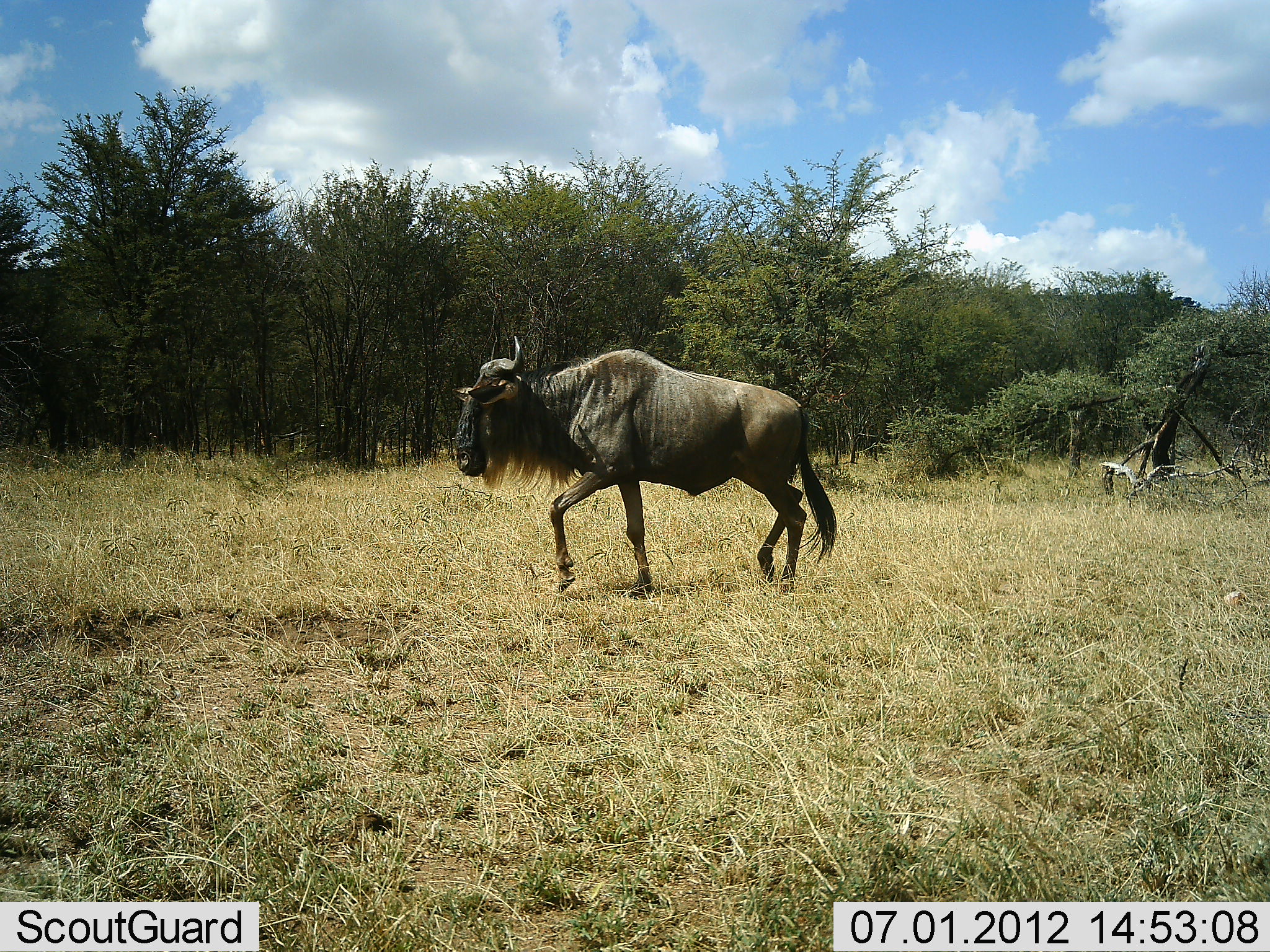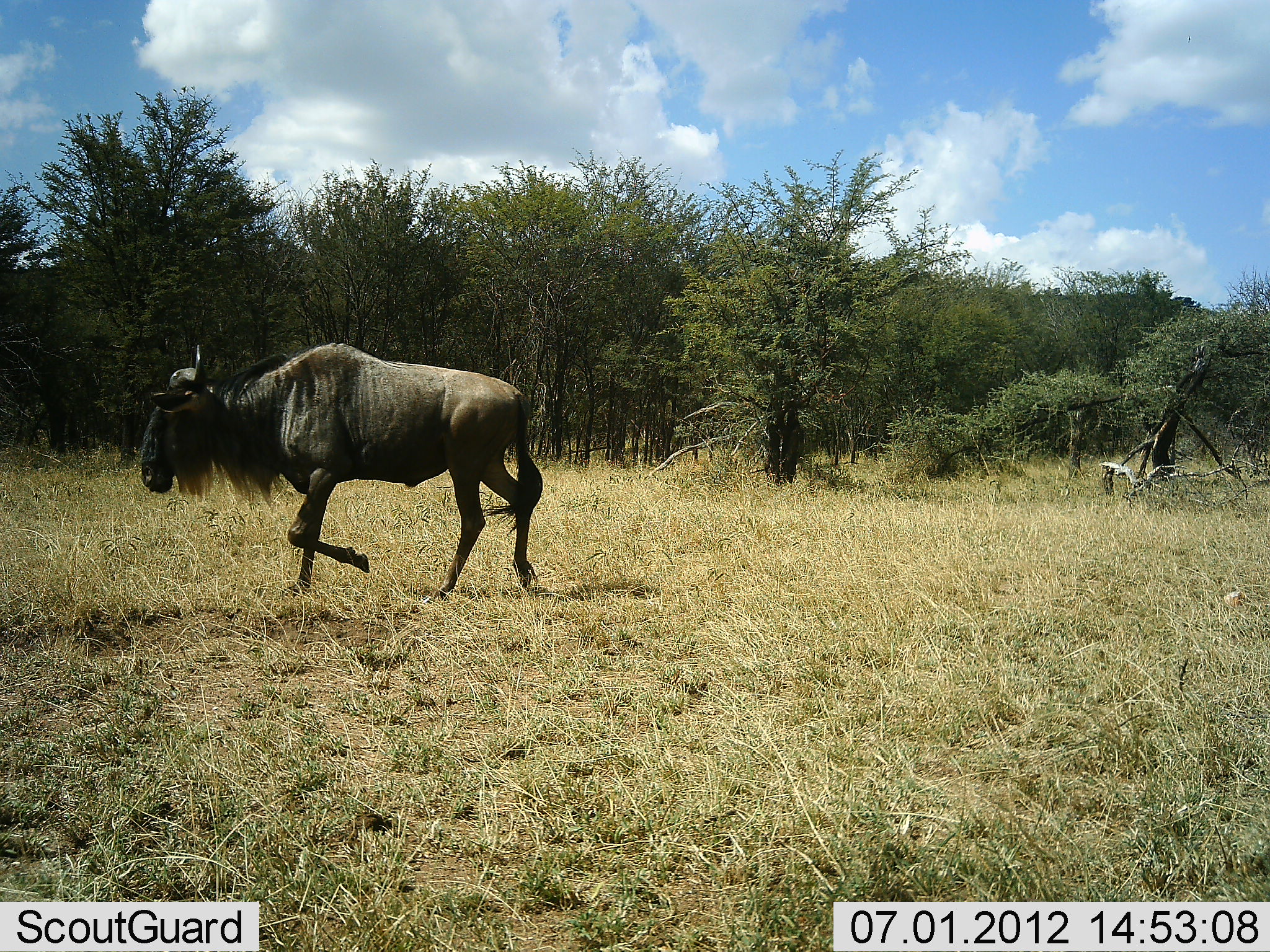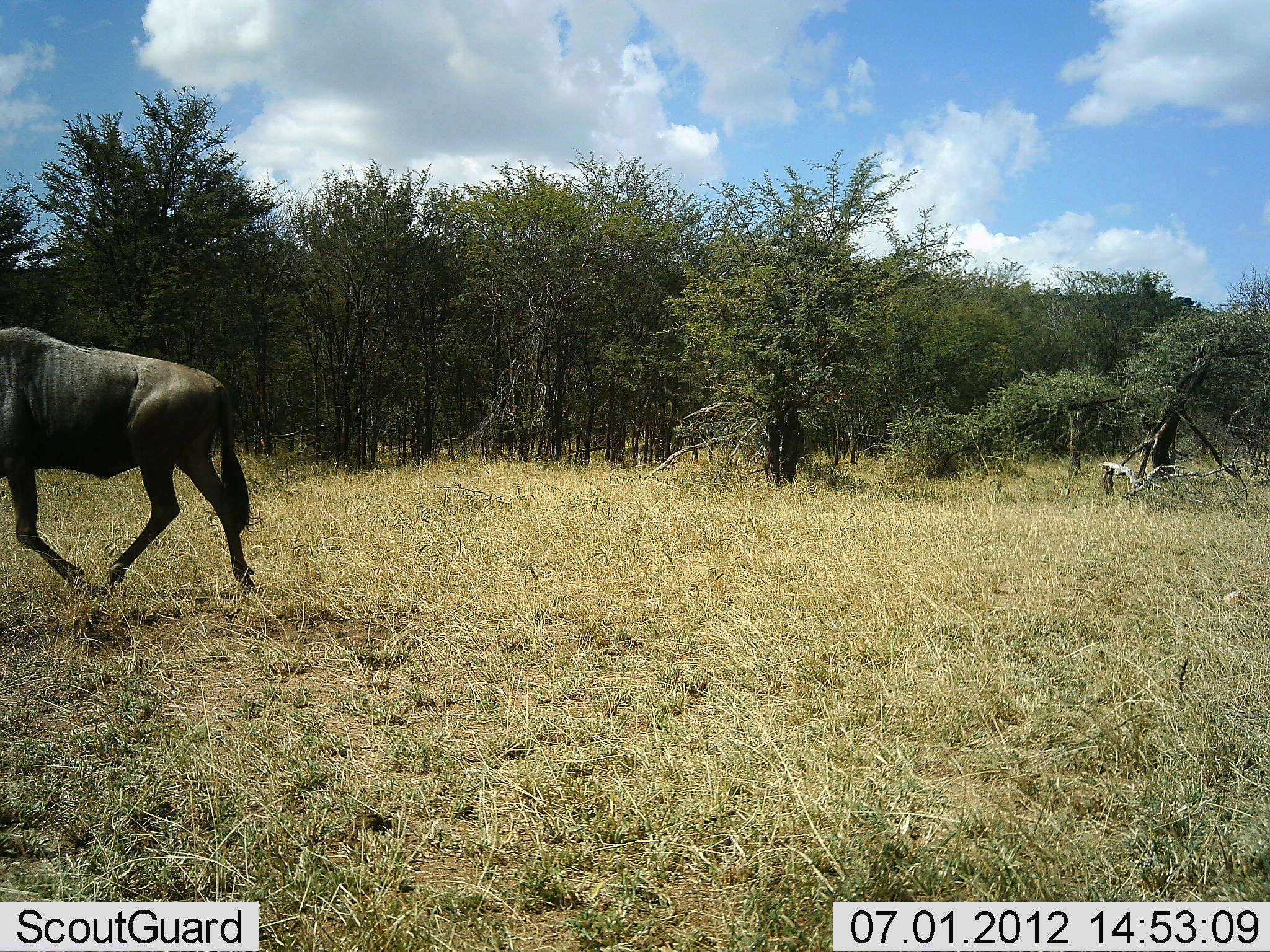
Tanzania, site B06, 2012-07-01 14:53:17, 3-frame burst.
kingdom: Animalia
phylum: Chordata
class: Mammalia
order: Artiodactyla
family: Bovidae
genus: Connochaetes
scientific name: Connochaetes taurinus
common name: blue wildebeest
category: wildebeest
Wildebeest (blue wildebeest) (Connochaetes taurinus), count 1. Behavior (volunteer vote fractions): standing 10%, resting 0%, moving 100%, interacting 0%. Young present (vote fraction): 0%. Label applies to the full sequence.